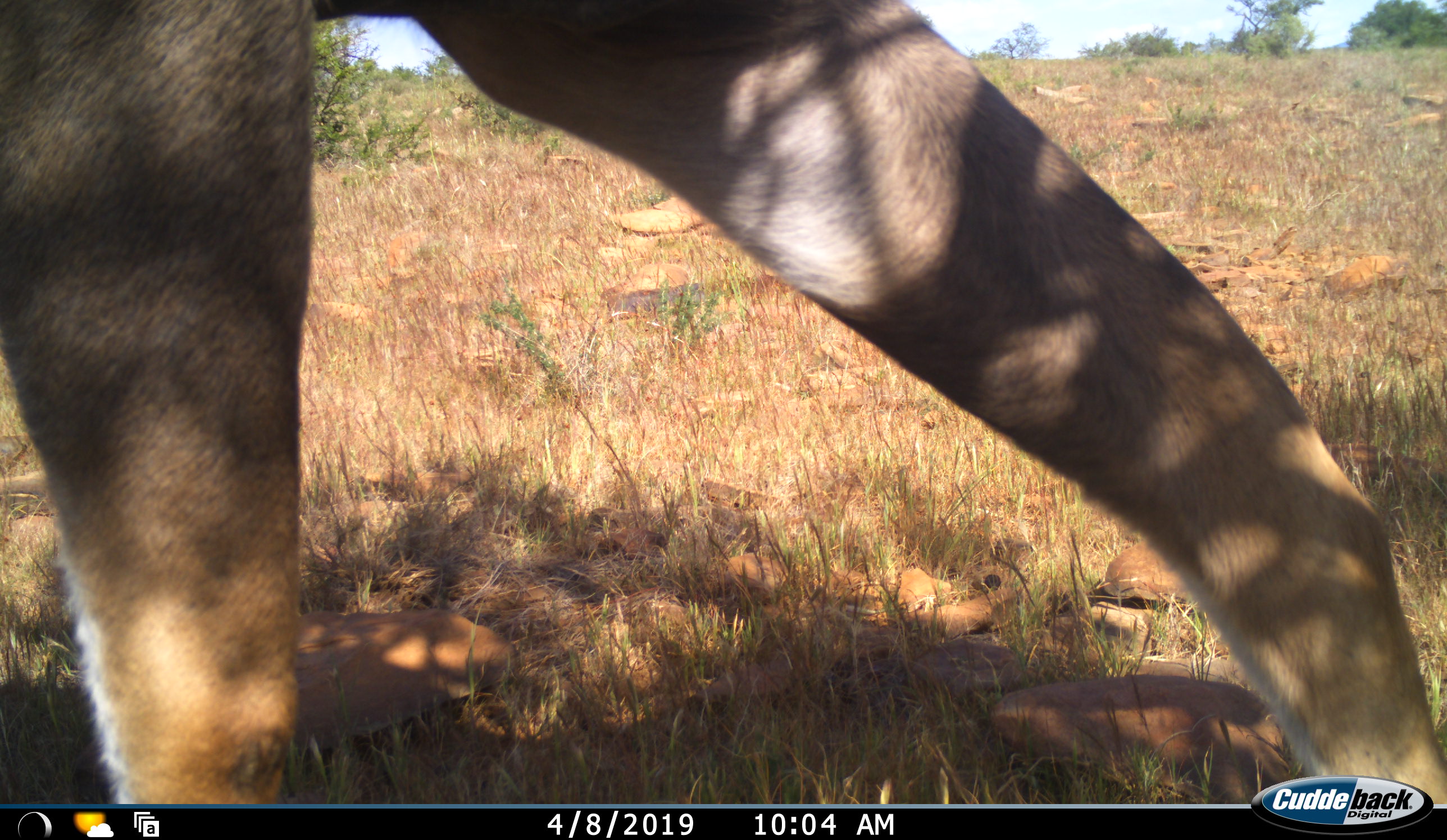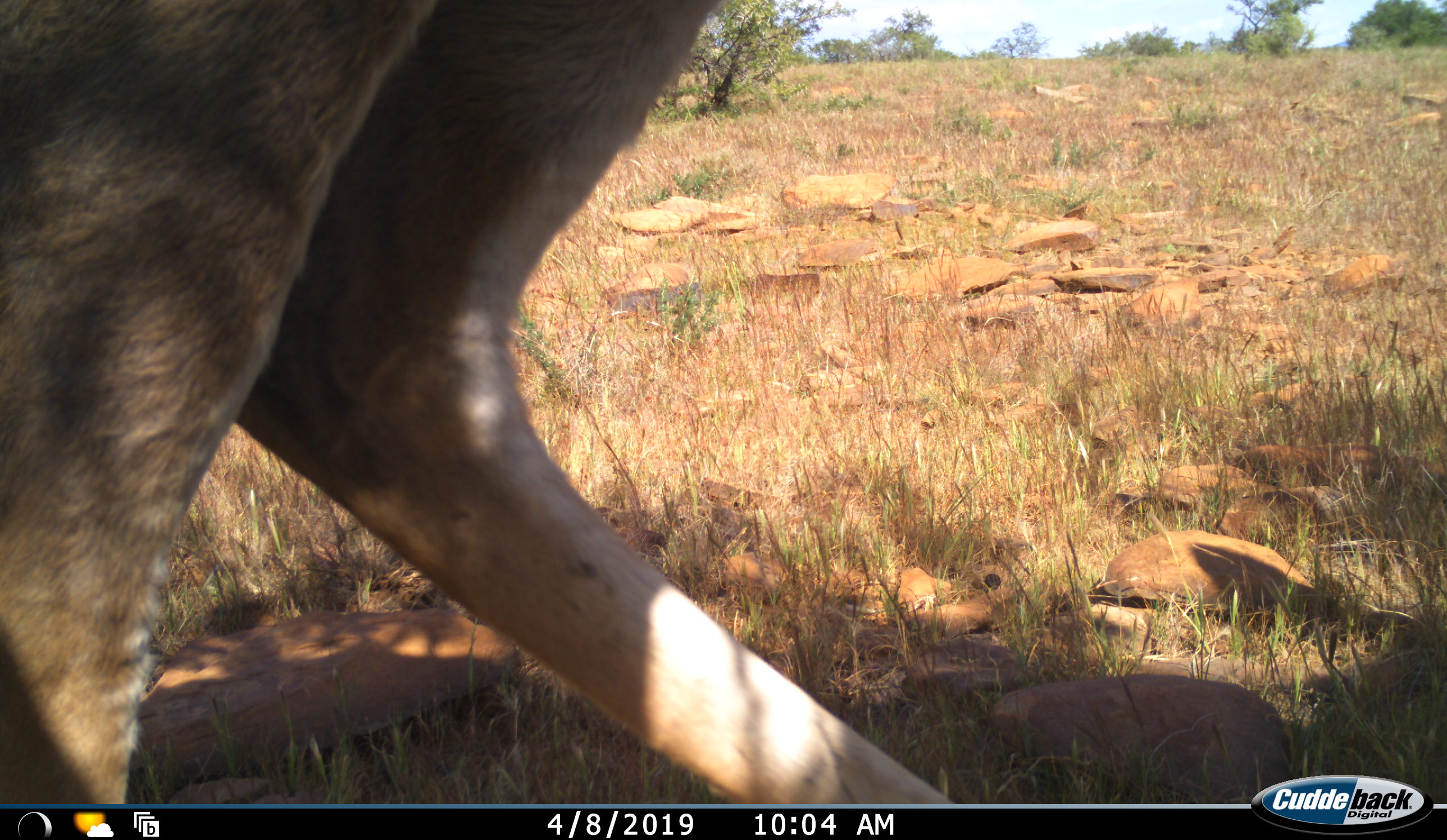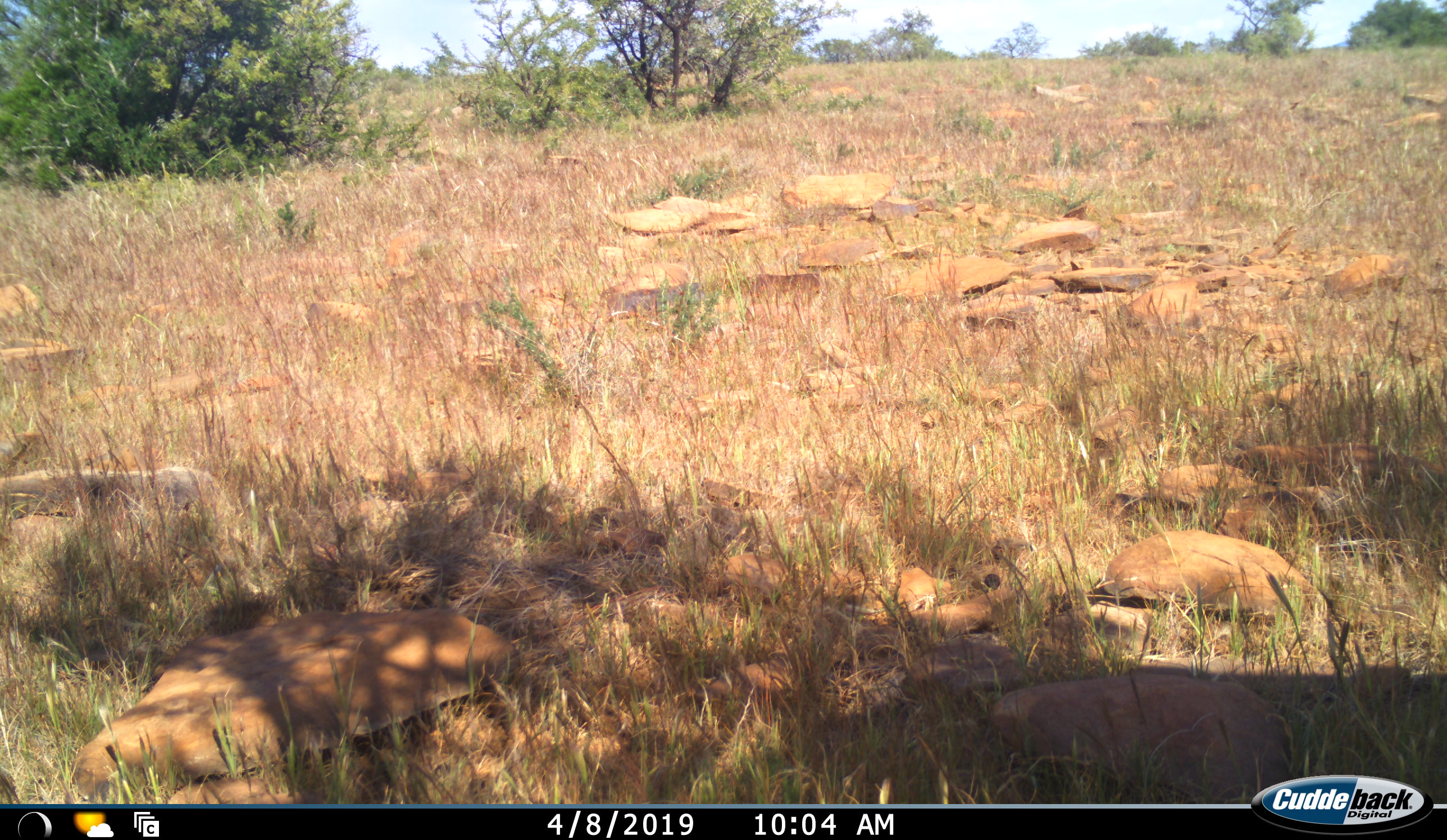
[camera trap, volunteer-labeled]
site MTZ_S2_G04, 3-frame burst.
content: unidentified animal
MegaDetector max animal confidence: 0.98